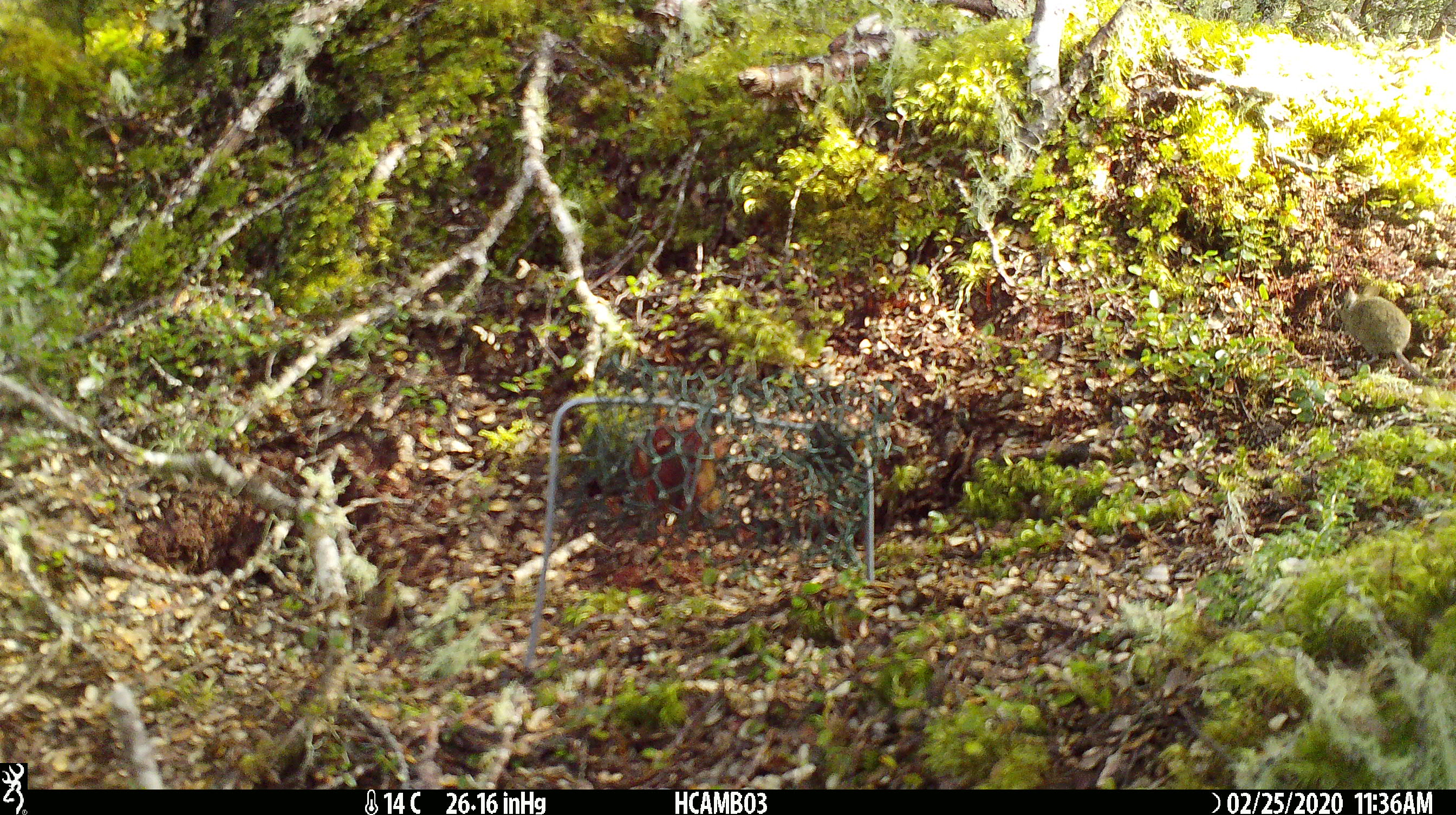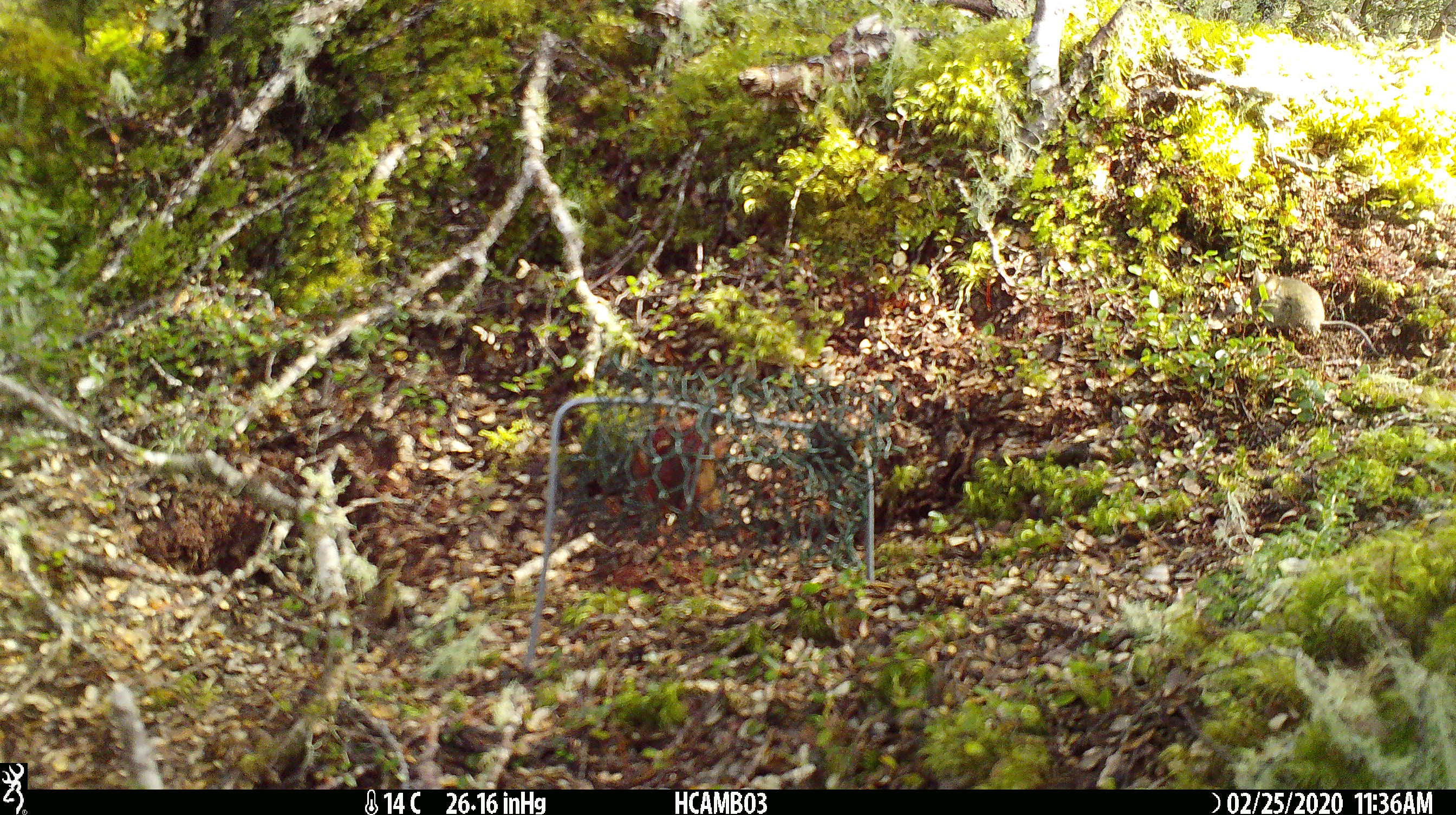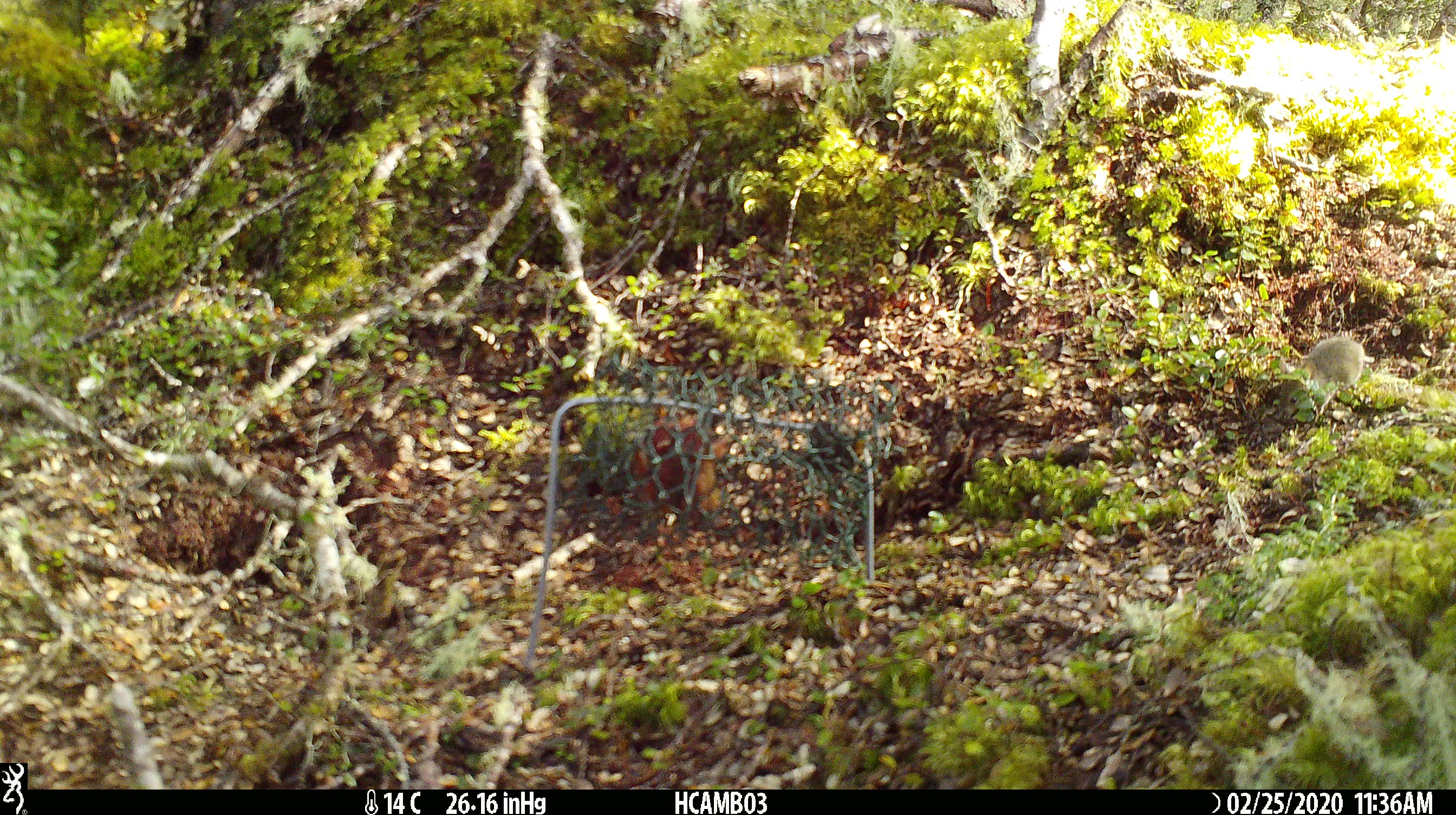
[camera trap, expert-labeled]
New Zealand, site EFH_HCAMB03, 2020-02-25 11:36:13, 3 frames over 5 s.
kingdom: Animalia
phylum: Chordata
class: Mammalia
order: Rodentia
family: Muridae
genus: Mus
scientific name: Mus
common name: mouse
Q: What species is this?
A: Mouse (Mus).